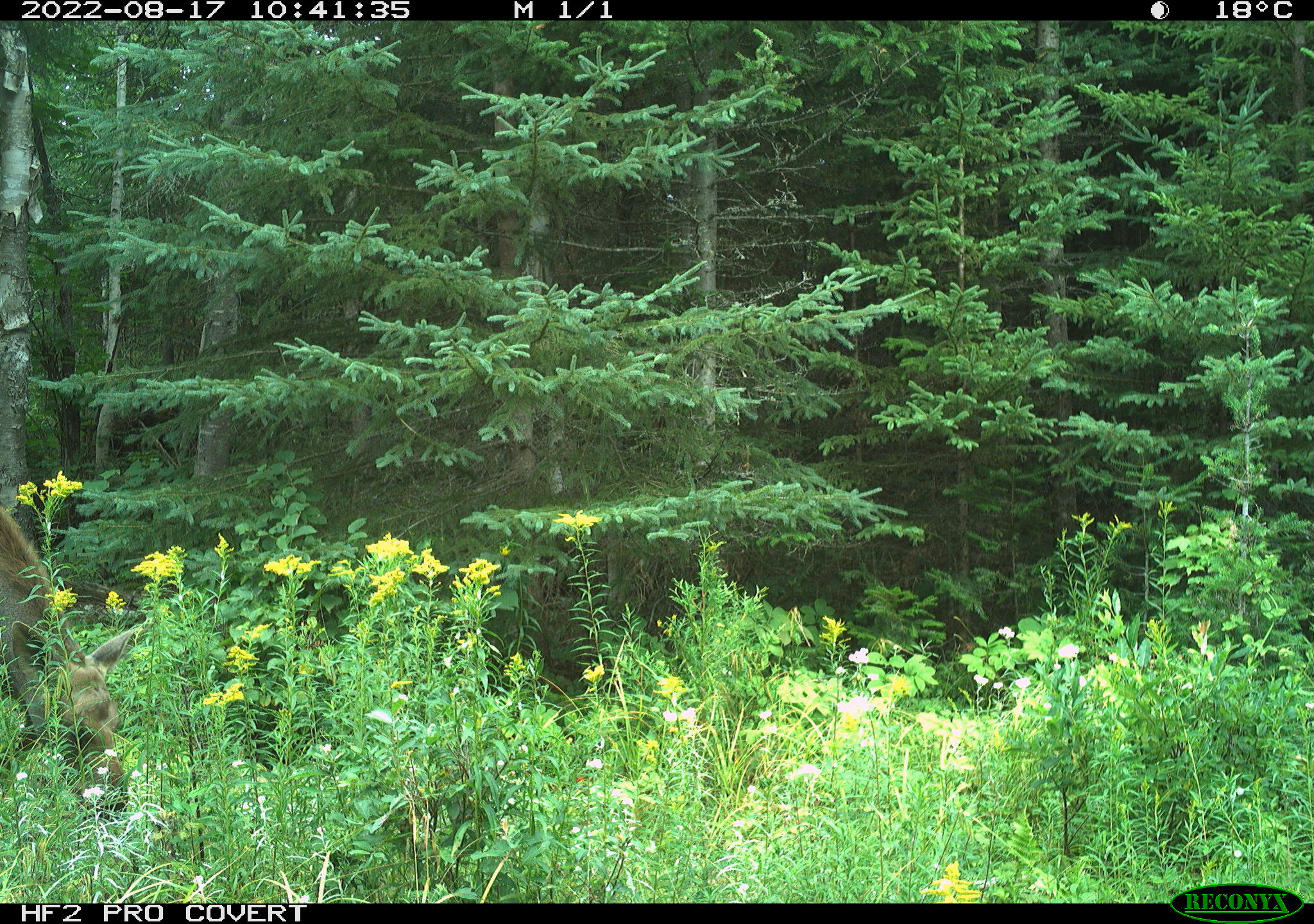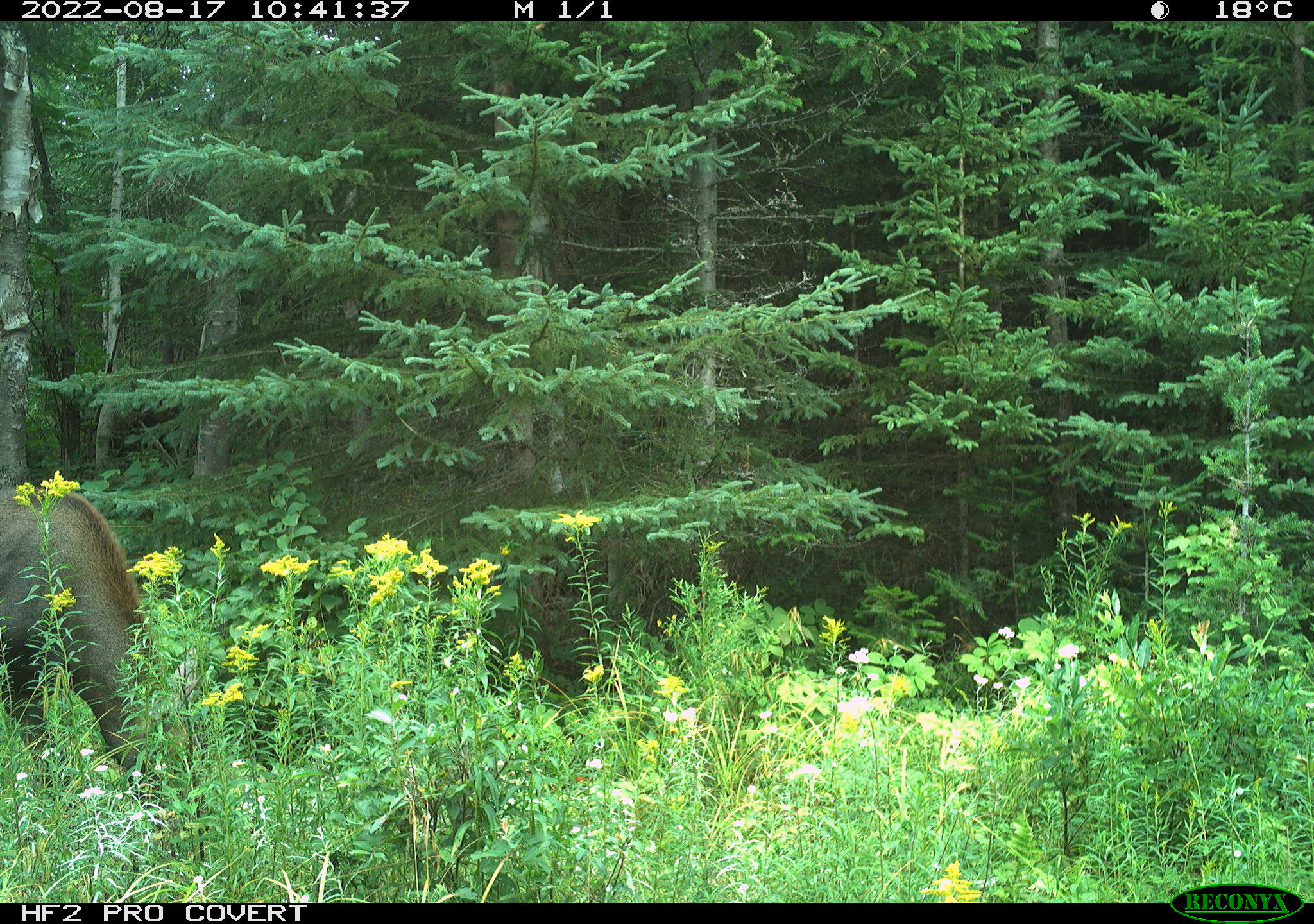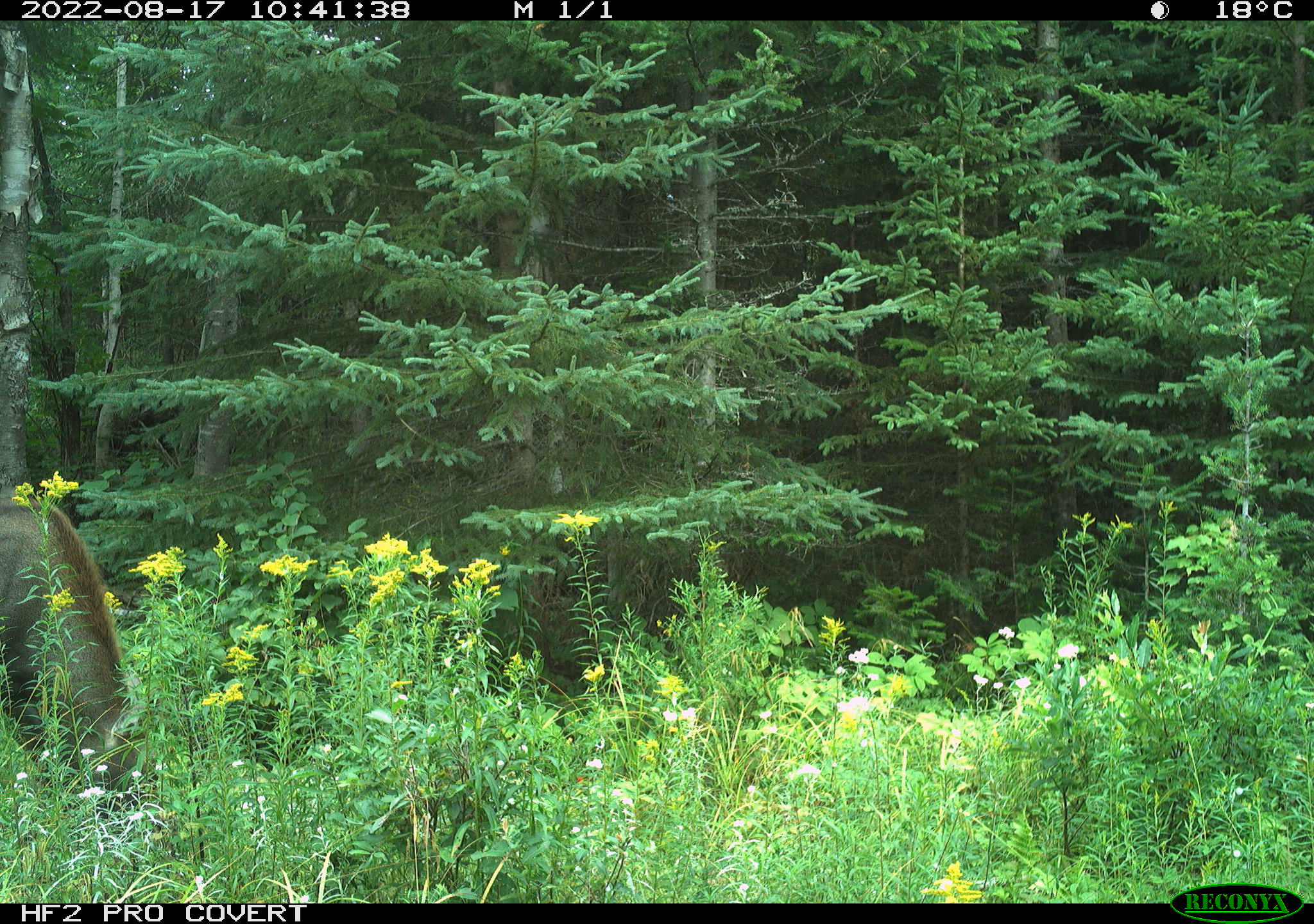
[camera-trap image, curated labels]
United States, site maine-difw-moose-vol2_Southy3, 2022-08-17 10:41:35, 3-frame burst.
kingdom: Animalia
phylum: Chordata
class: Mammalia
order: Artiodactyla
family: Cervidae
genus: Alces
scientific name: Alces alces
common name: moose